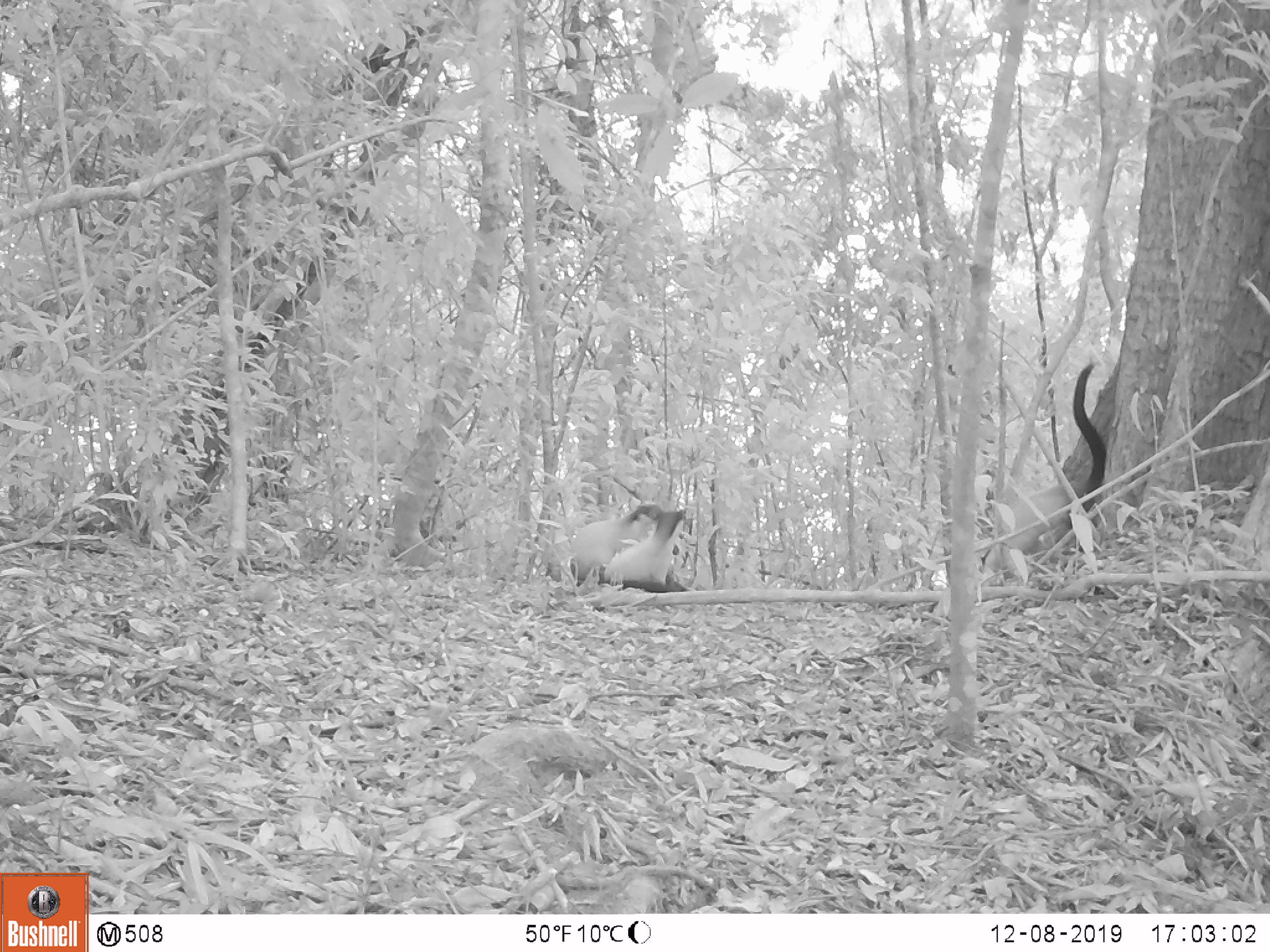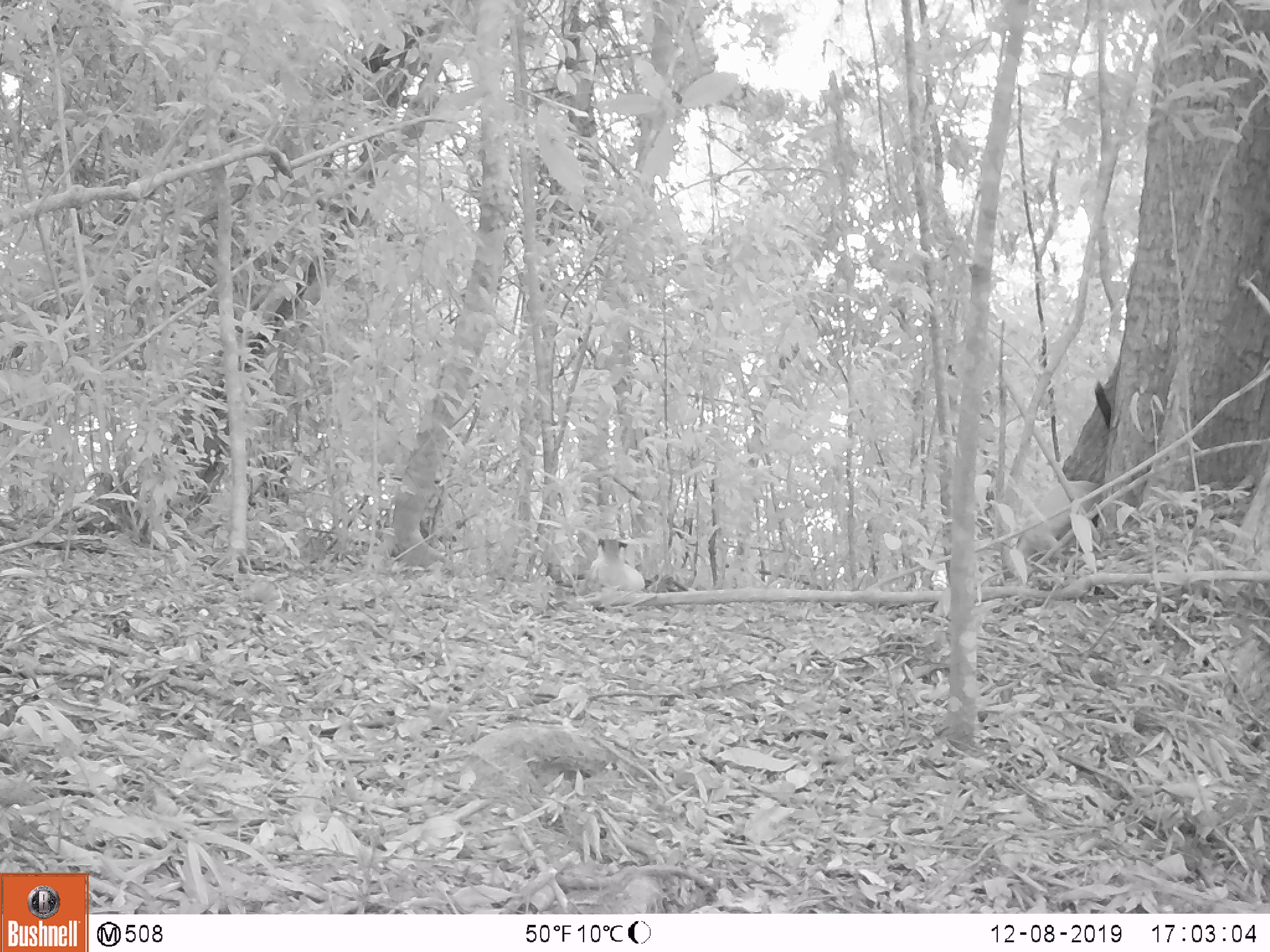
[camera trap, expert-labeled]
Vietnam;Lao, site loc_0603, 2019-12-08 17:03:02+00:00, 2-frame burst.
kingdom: Animalia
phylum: Chordata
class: Mammalia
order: Carnivora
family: Mustelidae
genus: Martes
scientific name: Martes flavigula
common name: yellow-throated marten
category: yellow throated marten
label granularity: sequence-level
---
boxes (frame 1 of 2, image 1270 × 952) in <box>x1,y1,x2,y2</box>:
yellow throated marten: <box>983,362,1107,576</box>; <box>543,504,665,586</box>; <box>603,508,686,591</box>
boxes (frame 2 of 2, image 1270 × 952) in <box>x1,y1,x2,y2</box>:
yellow throated marten: <box>999,380,1112,575</box>; <box>581,537,645,592</box>